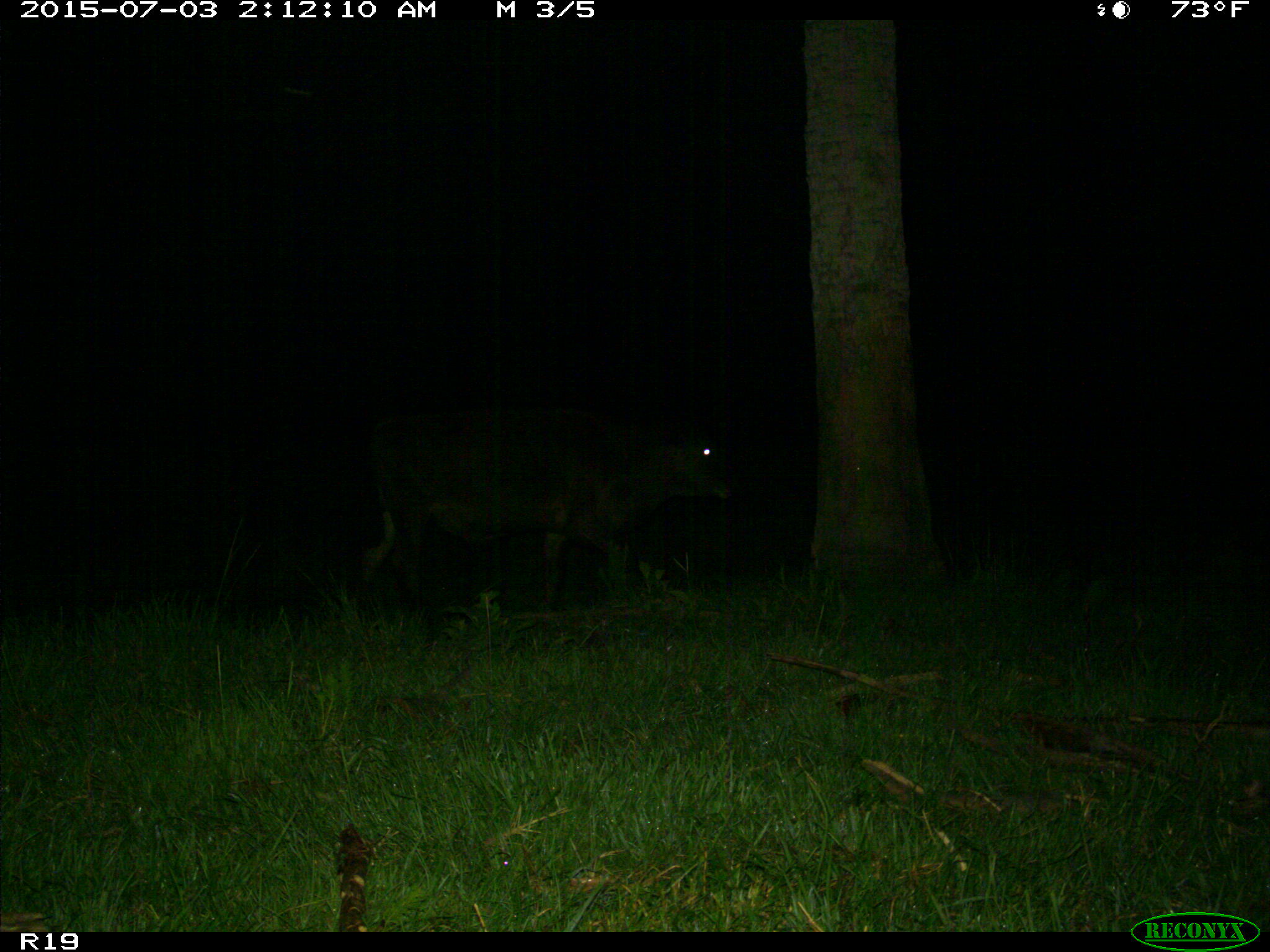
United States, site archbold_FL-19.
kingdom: Animalia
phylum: Chordata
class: Mammalia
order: Artiodactyla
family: Bovidae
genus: Bos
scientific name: Bos taurus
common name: domestic cow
Bos taurus (domestic cow).